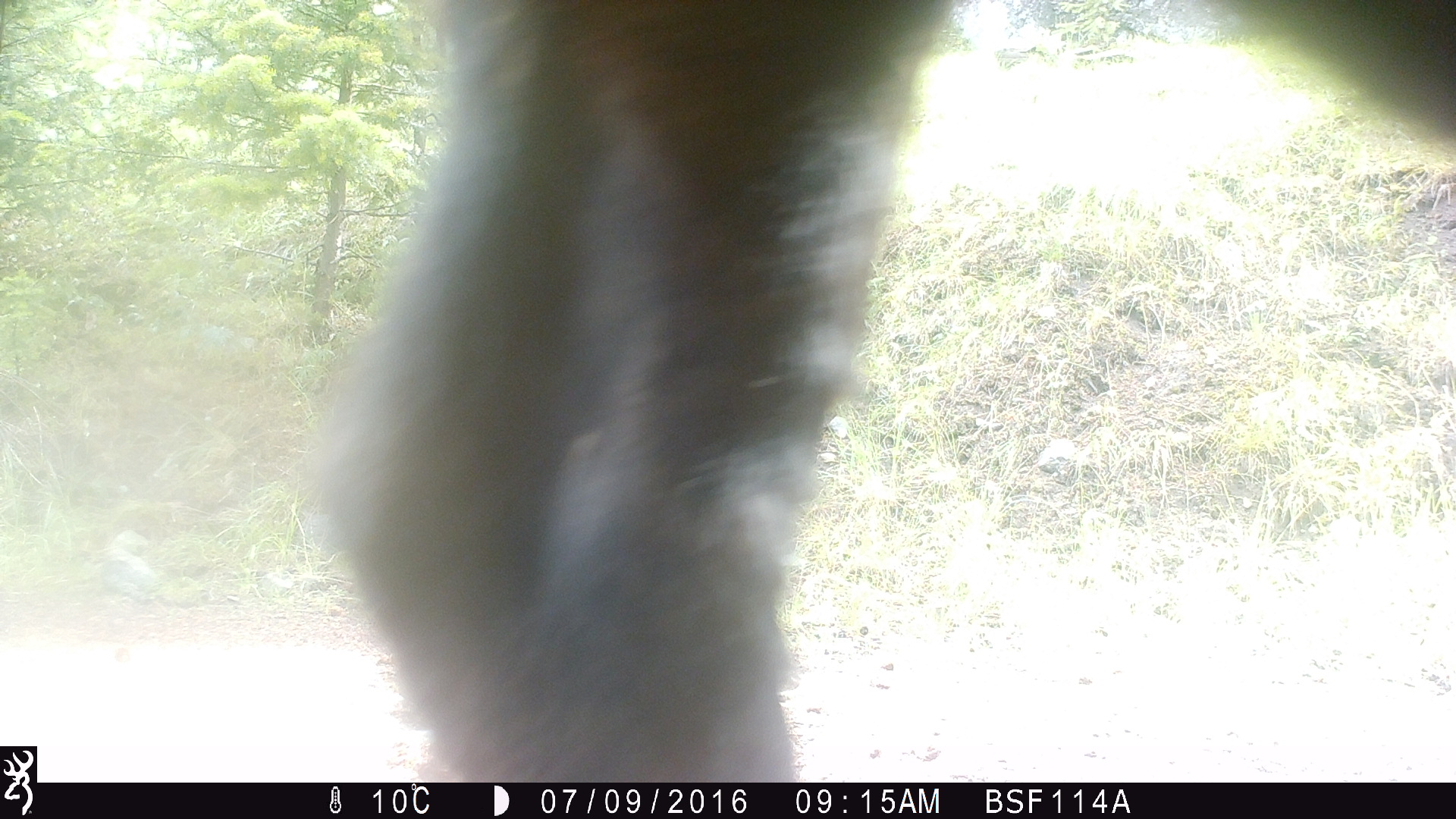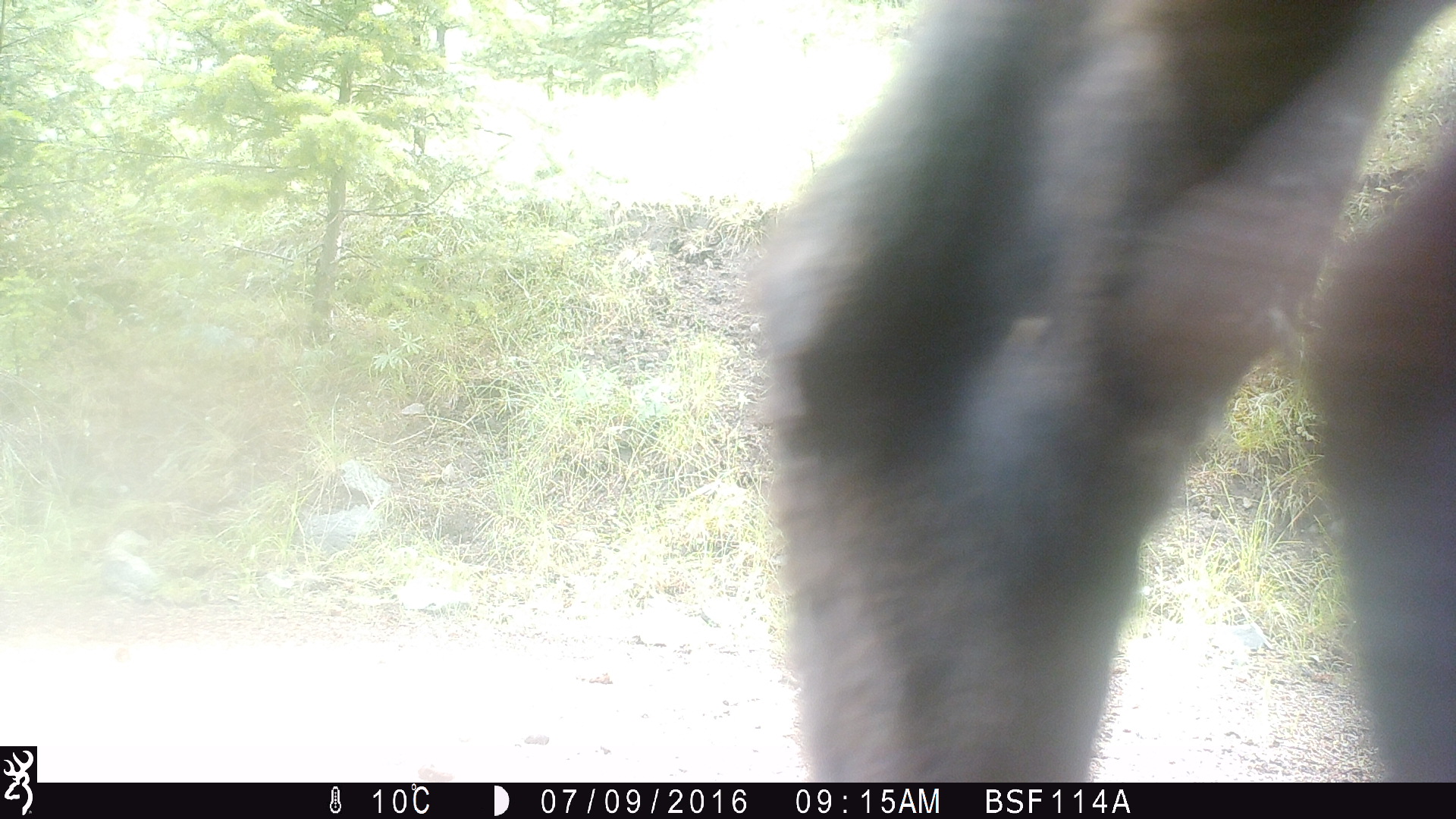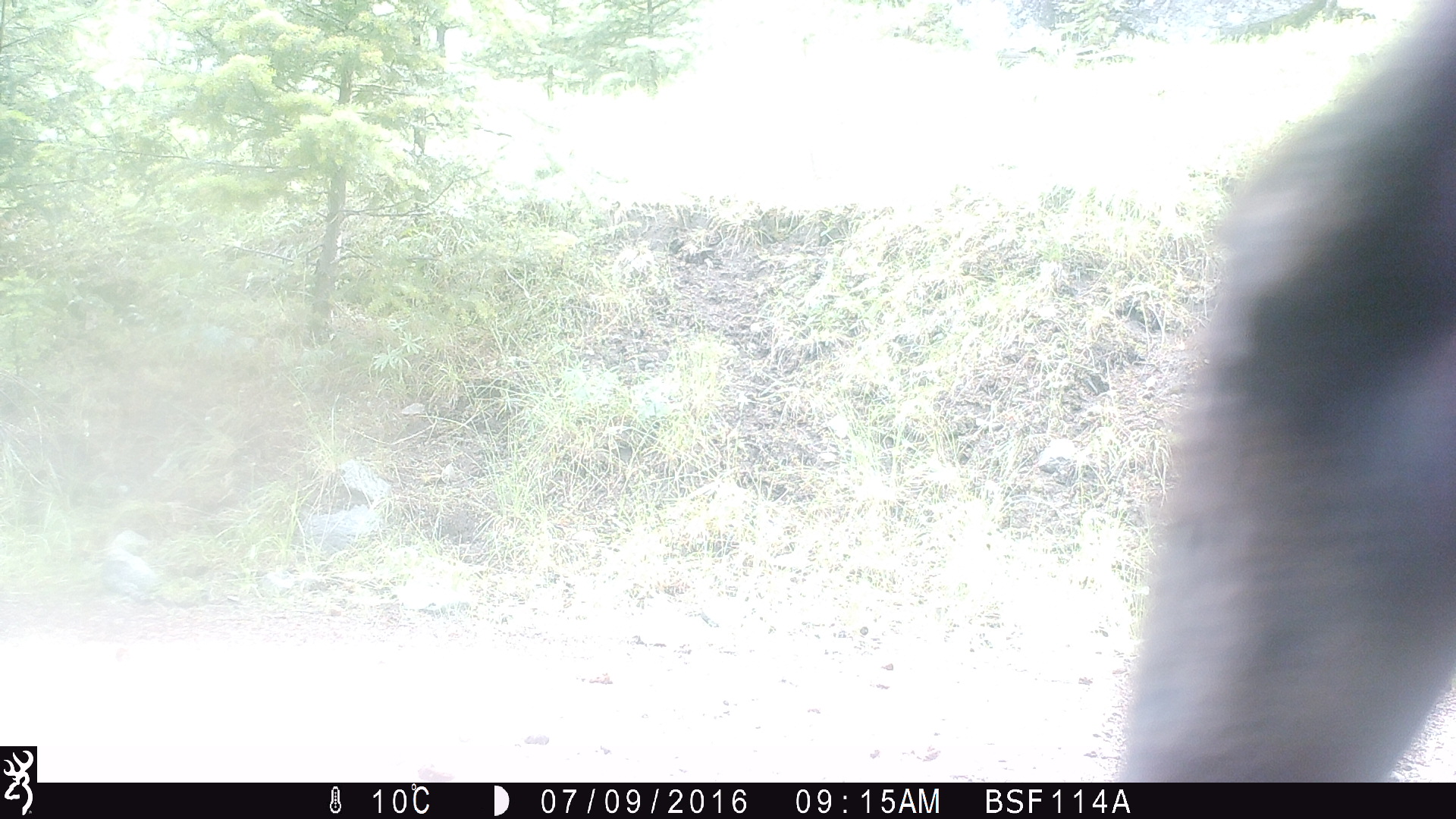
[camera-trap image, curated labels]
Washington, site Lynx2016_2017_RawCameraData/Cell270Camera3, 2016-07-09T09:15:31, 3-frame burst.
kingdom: Animalia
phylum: Chordata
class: Mammalia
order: Artiodactyla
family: Bovidae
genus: Bos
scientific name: Bos taurus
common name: domestic cattle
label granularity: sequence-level